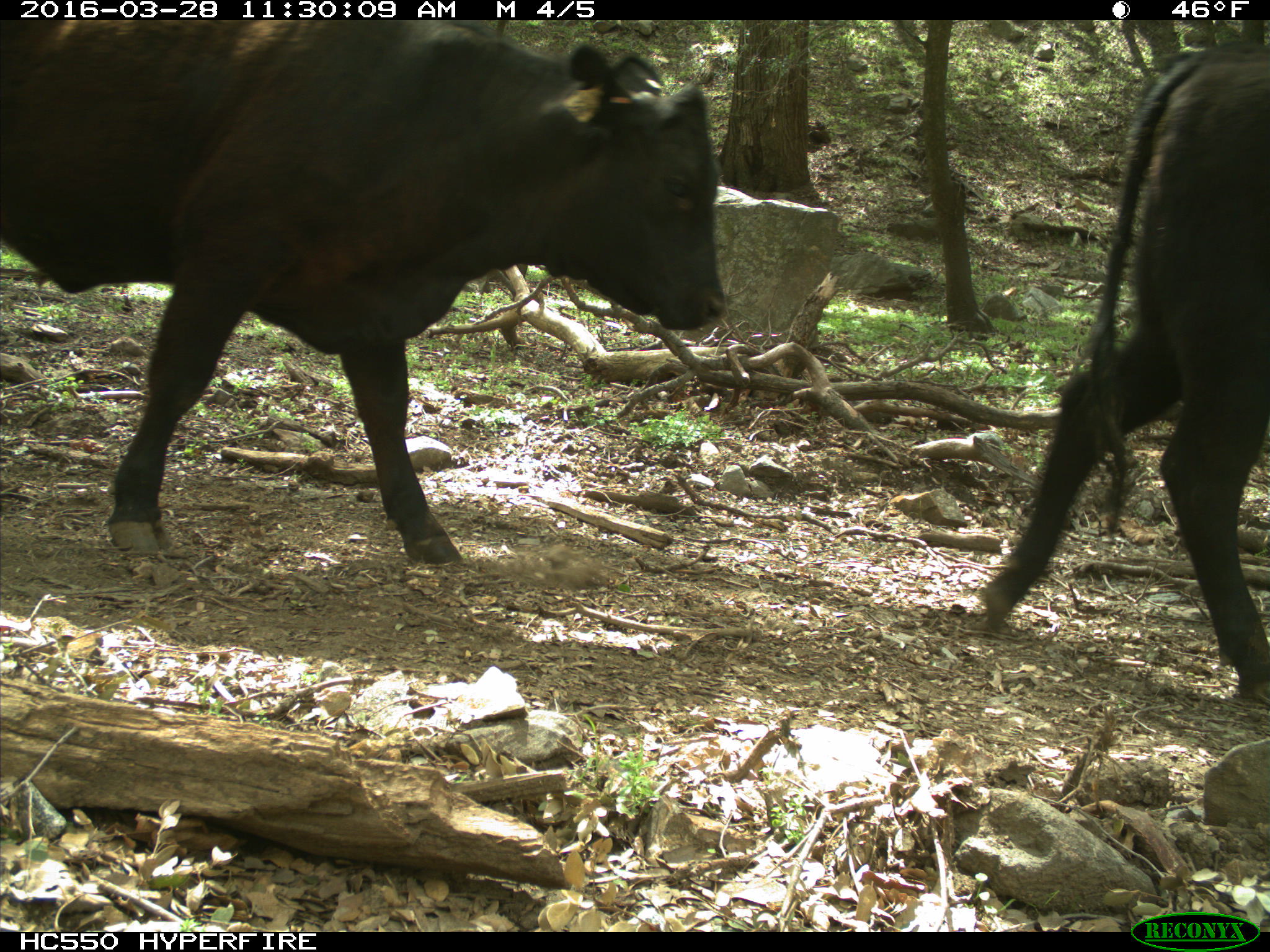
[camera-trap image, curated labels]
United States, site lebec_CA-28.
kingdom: Animalia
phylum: Chordata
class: Mammalia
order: Artiodactyla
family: Bovidae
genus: Bos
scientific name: Bos taurus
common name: domestic cow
Bos taurus (domestic cow).